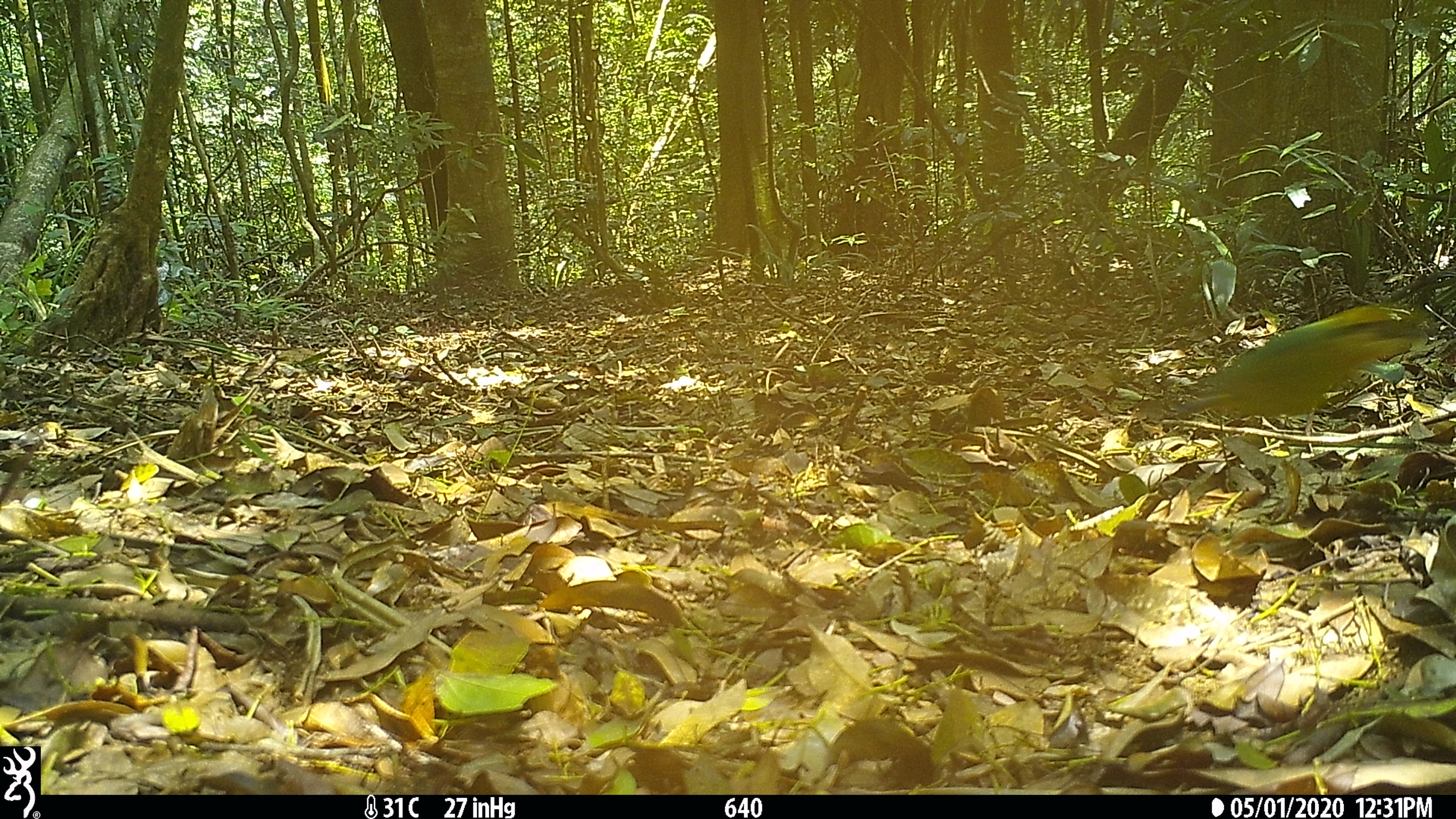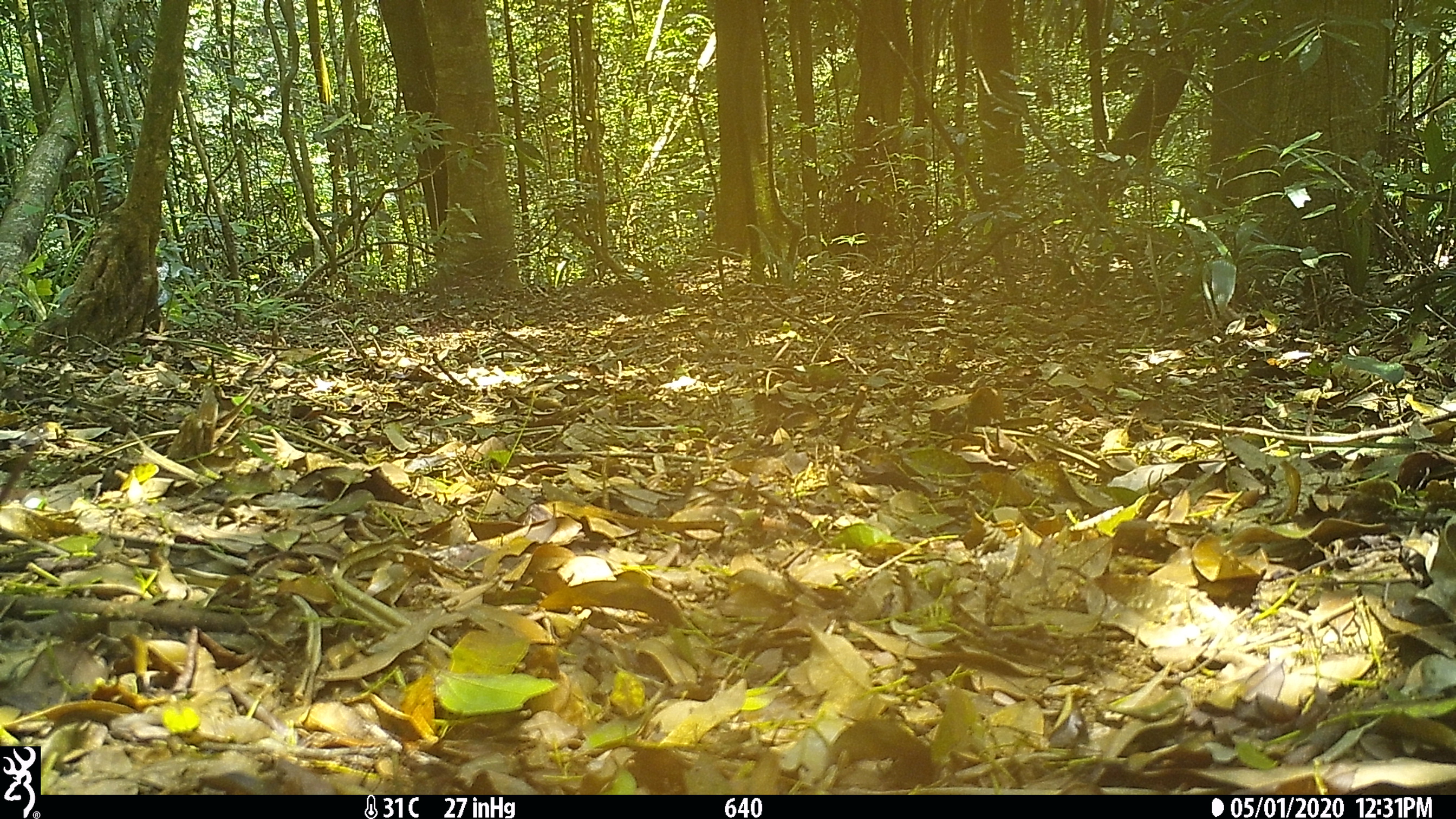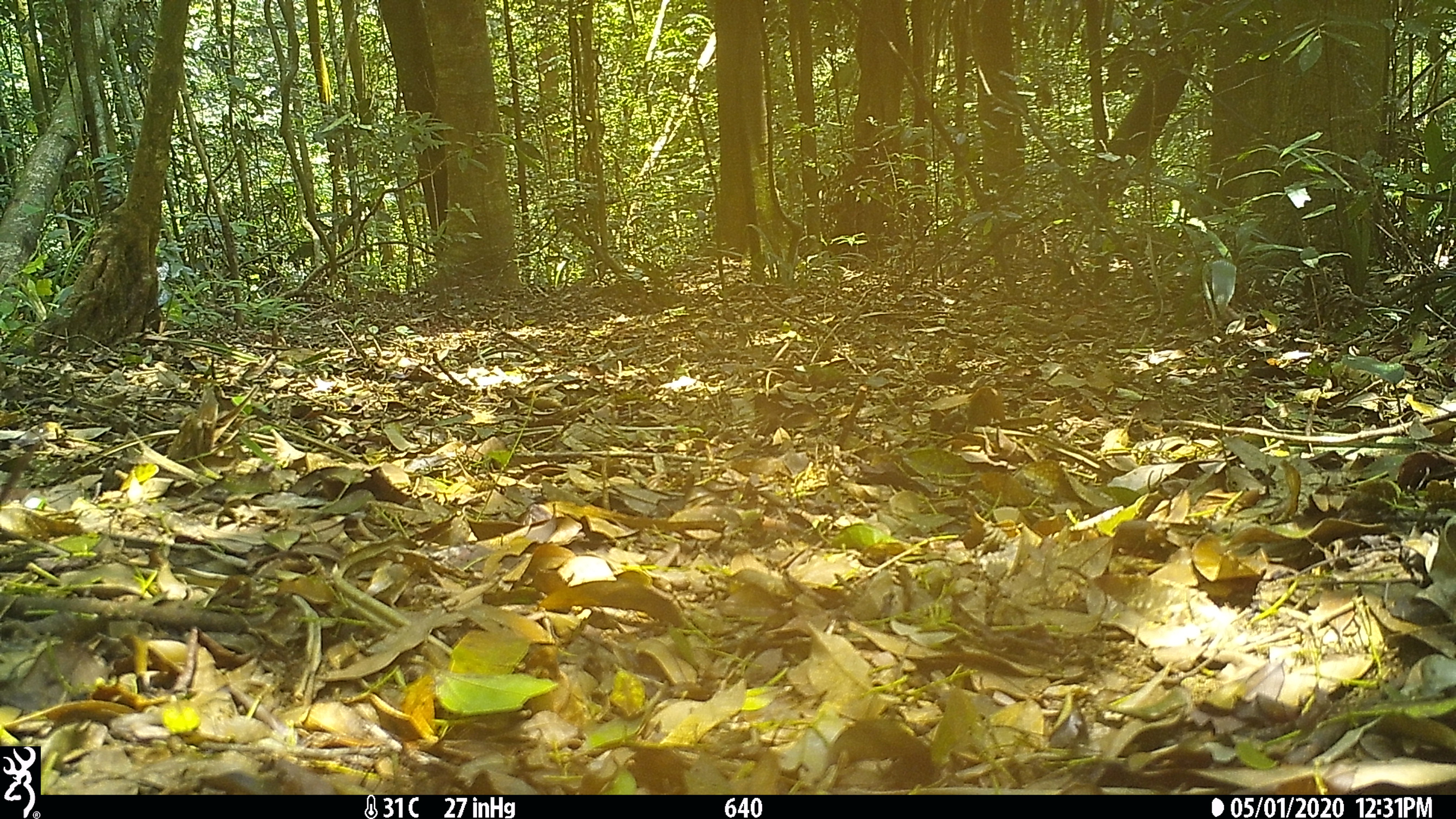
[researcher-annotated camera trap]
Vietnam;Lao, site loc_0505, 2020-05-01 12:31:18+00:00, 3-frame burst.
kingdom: Animalia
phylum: Chordata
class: Aves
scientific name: Aves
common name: bird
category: unidentified bird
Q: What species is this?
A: Unidentified bird (bird) (Aves).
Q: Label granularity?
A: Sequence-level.